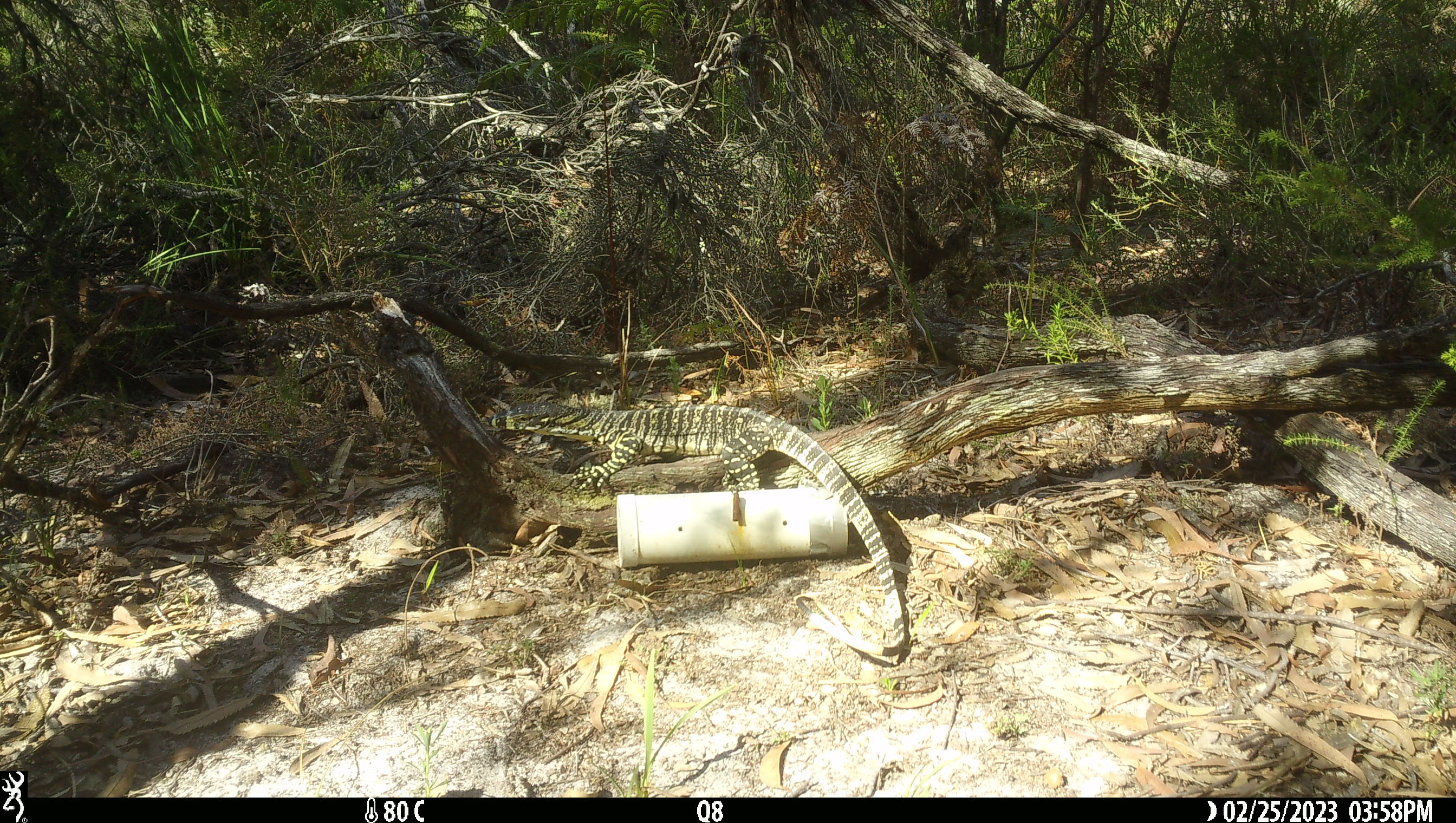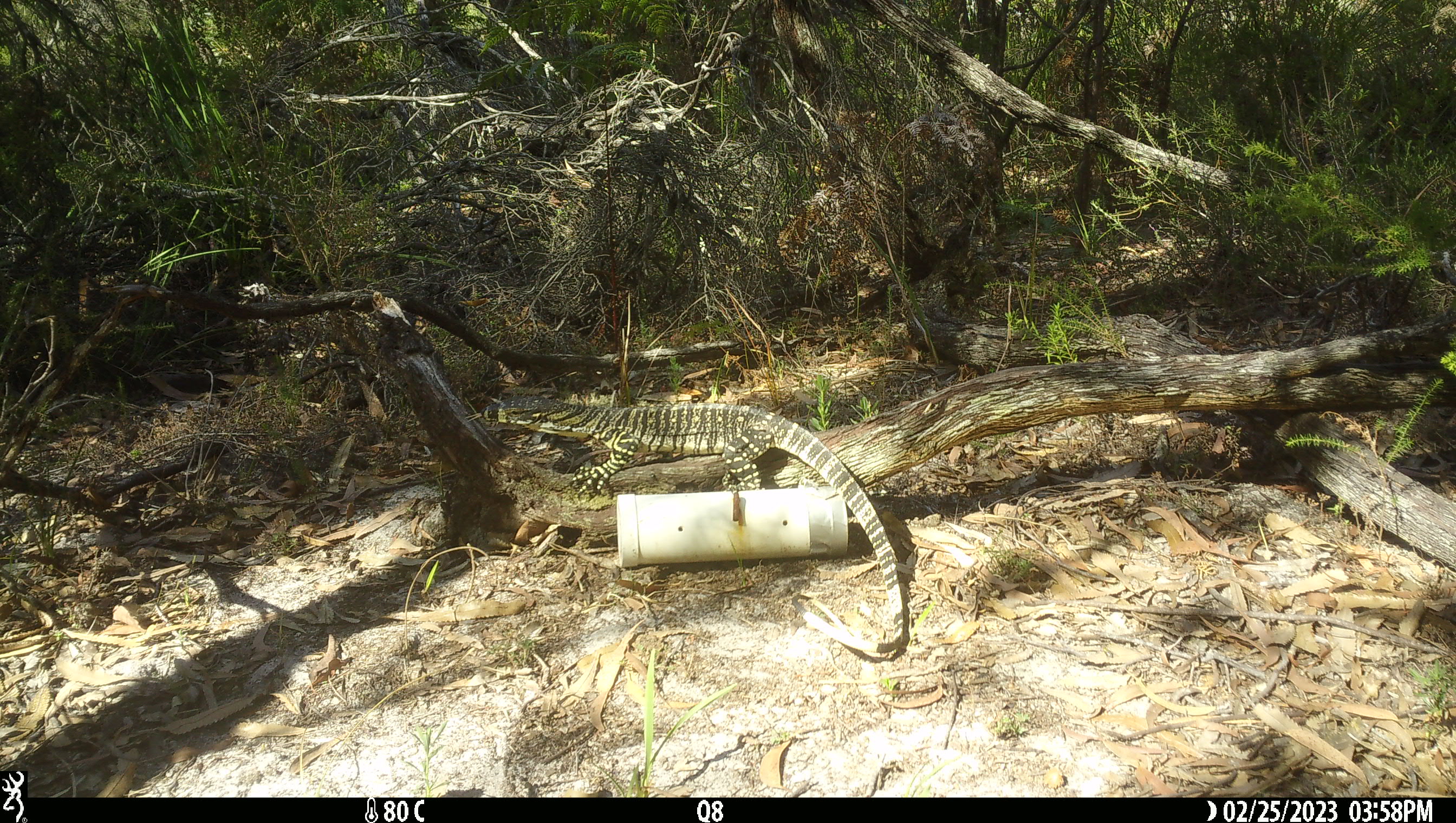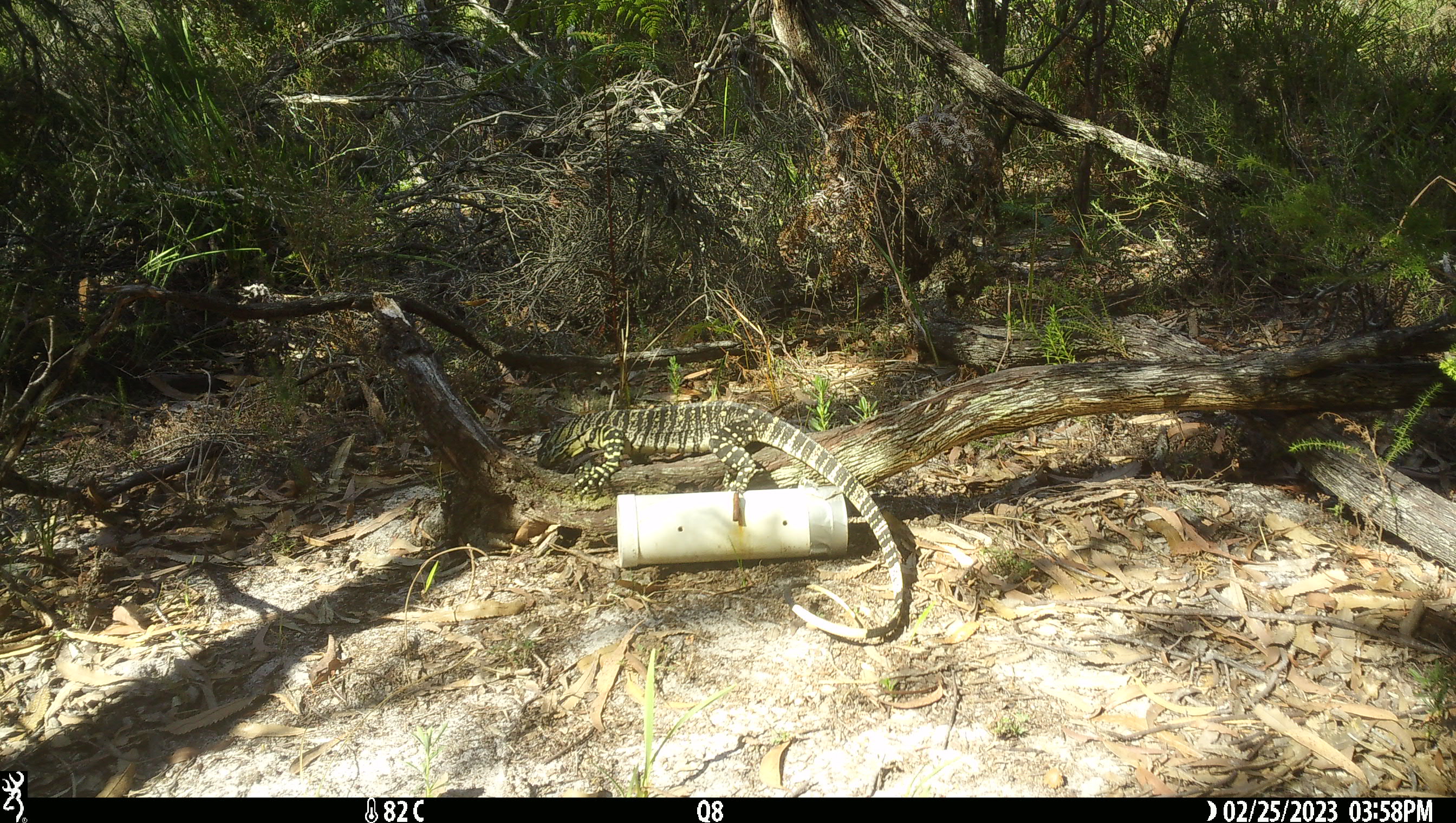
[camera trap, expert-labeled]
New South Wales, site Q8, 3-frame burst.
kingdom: Animalia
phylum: Chordata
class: Reptilia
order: Squamata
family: Varanidae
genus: Varanus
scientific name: Varanus varius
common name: lace monitor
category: goanna